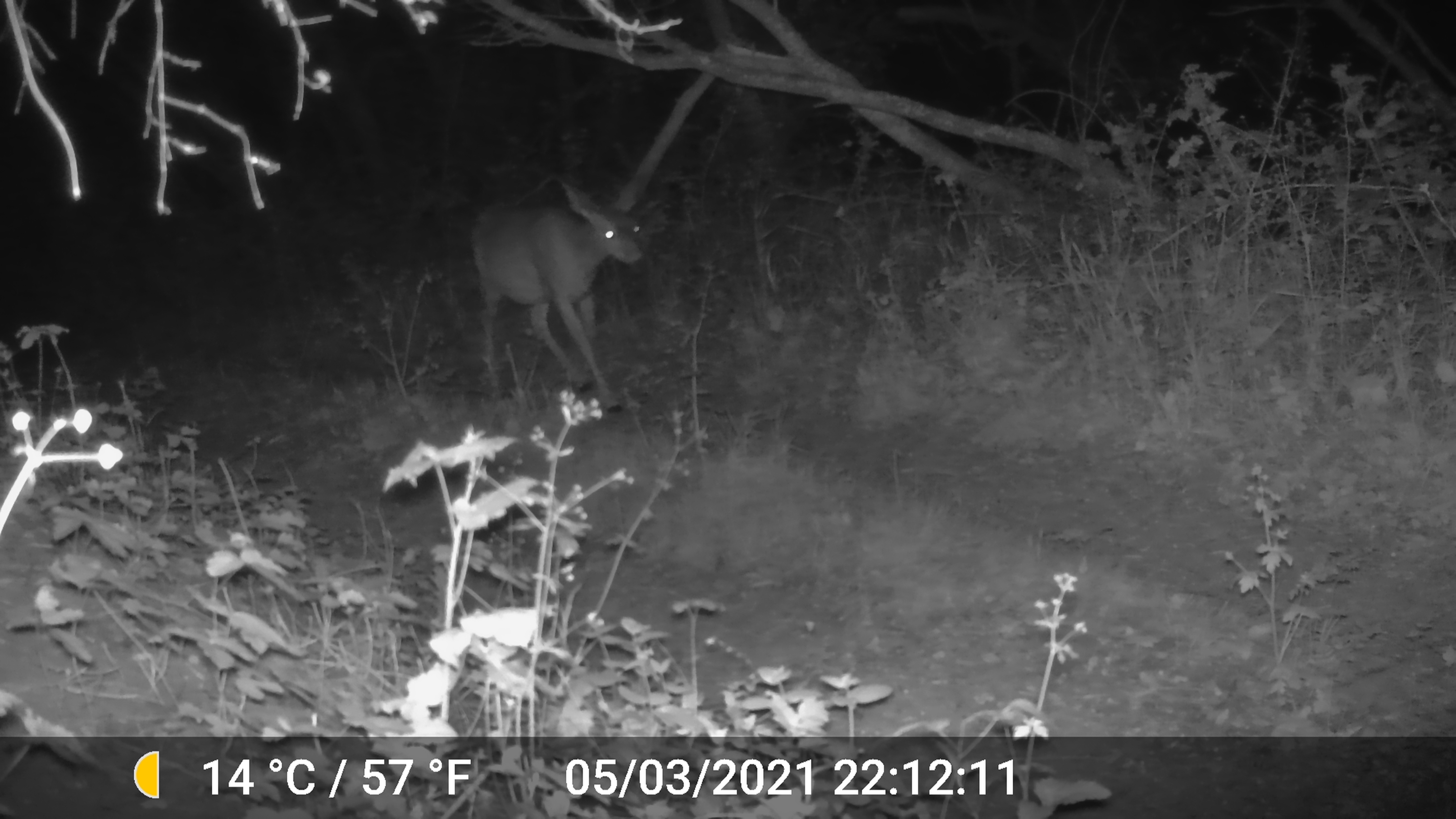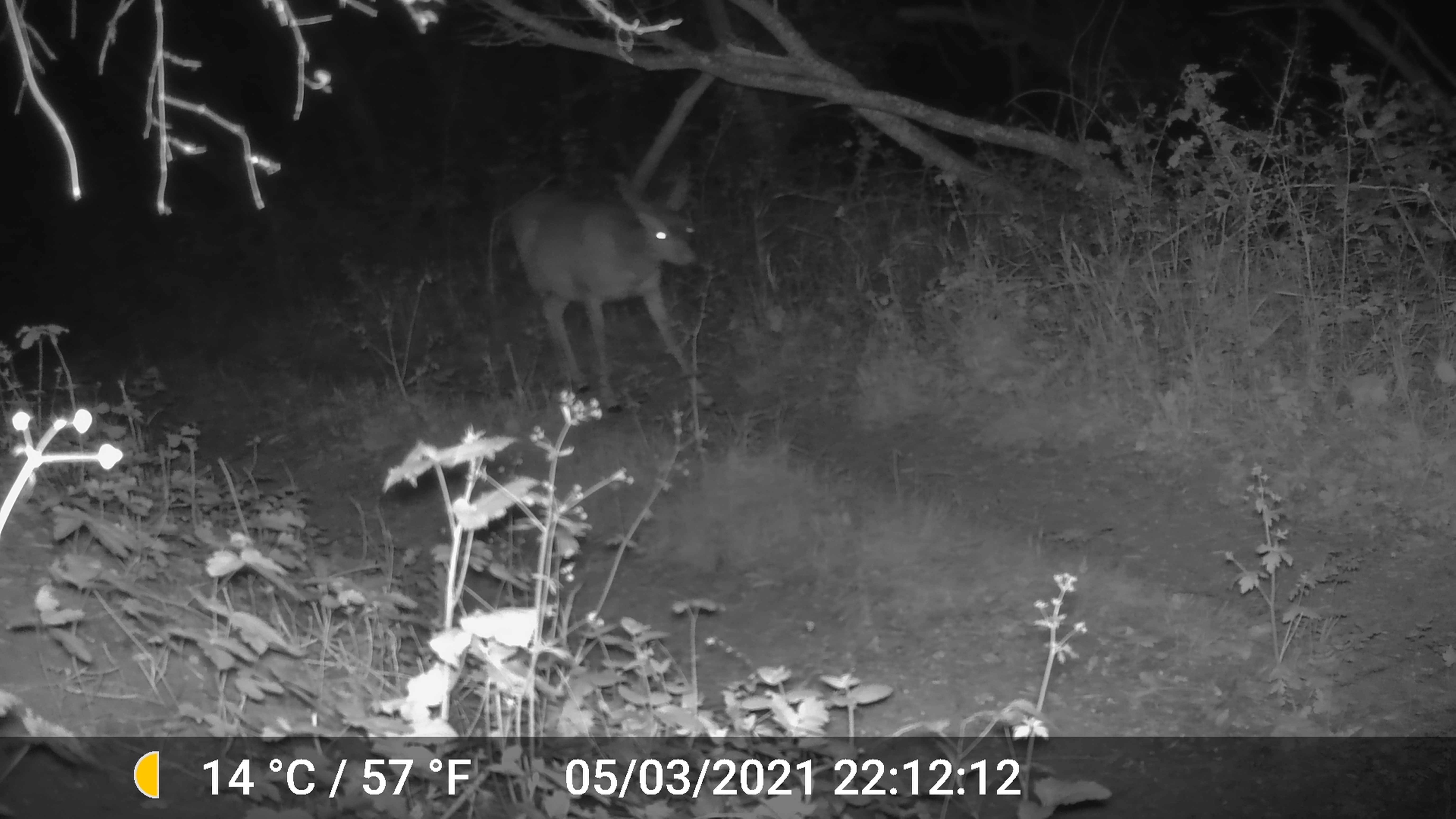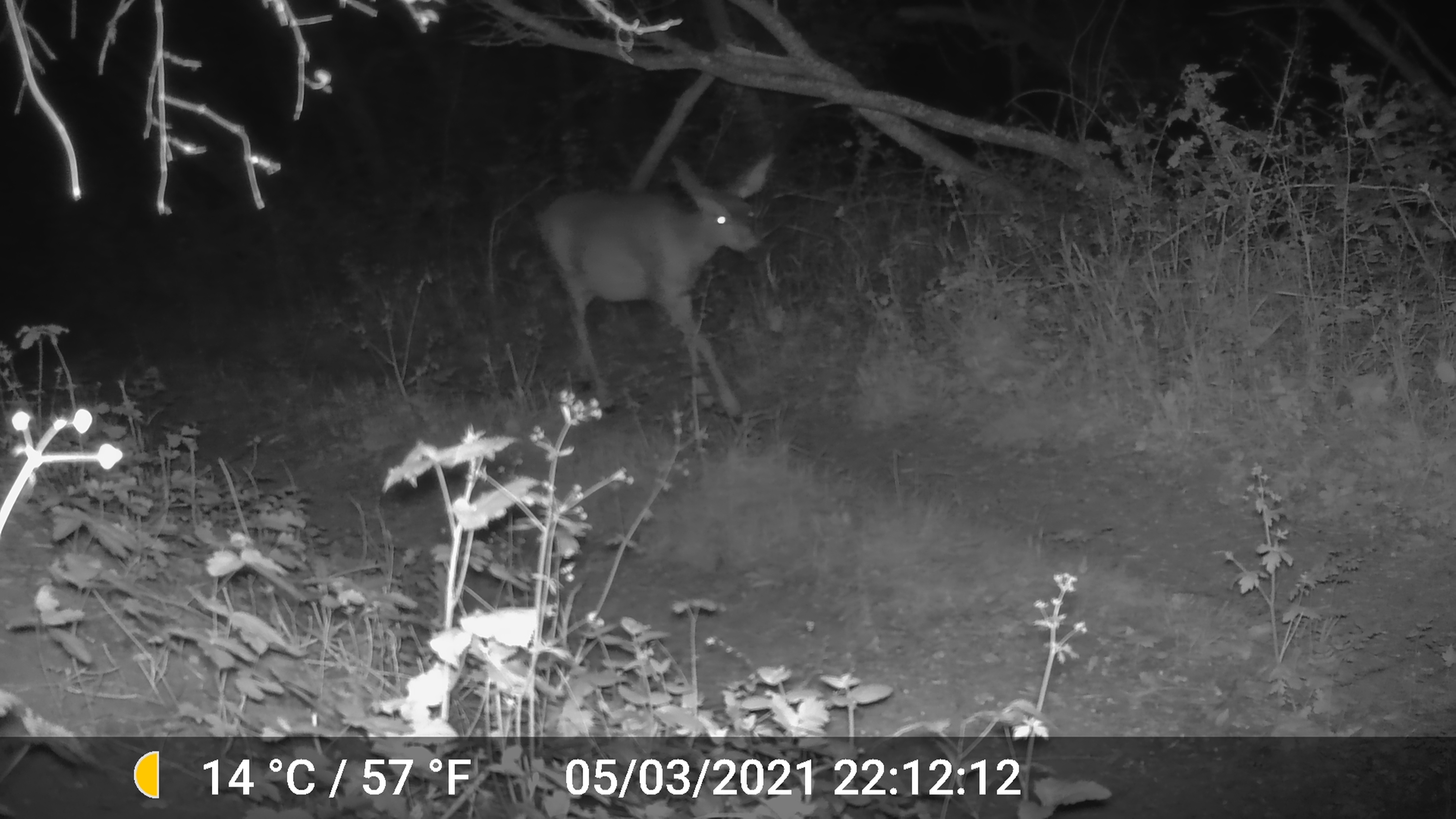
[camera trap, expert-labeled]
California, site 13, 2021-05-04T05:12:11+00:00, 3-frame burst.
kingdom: Animalia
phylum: Chordata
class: Mammalia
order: Artiodactyla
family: Cervidae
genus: Odocoileus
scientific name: Odocoileus hemionus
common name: mule deer